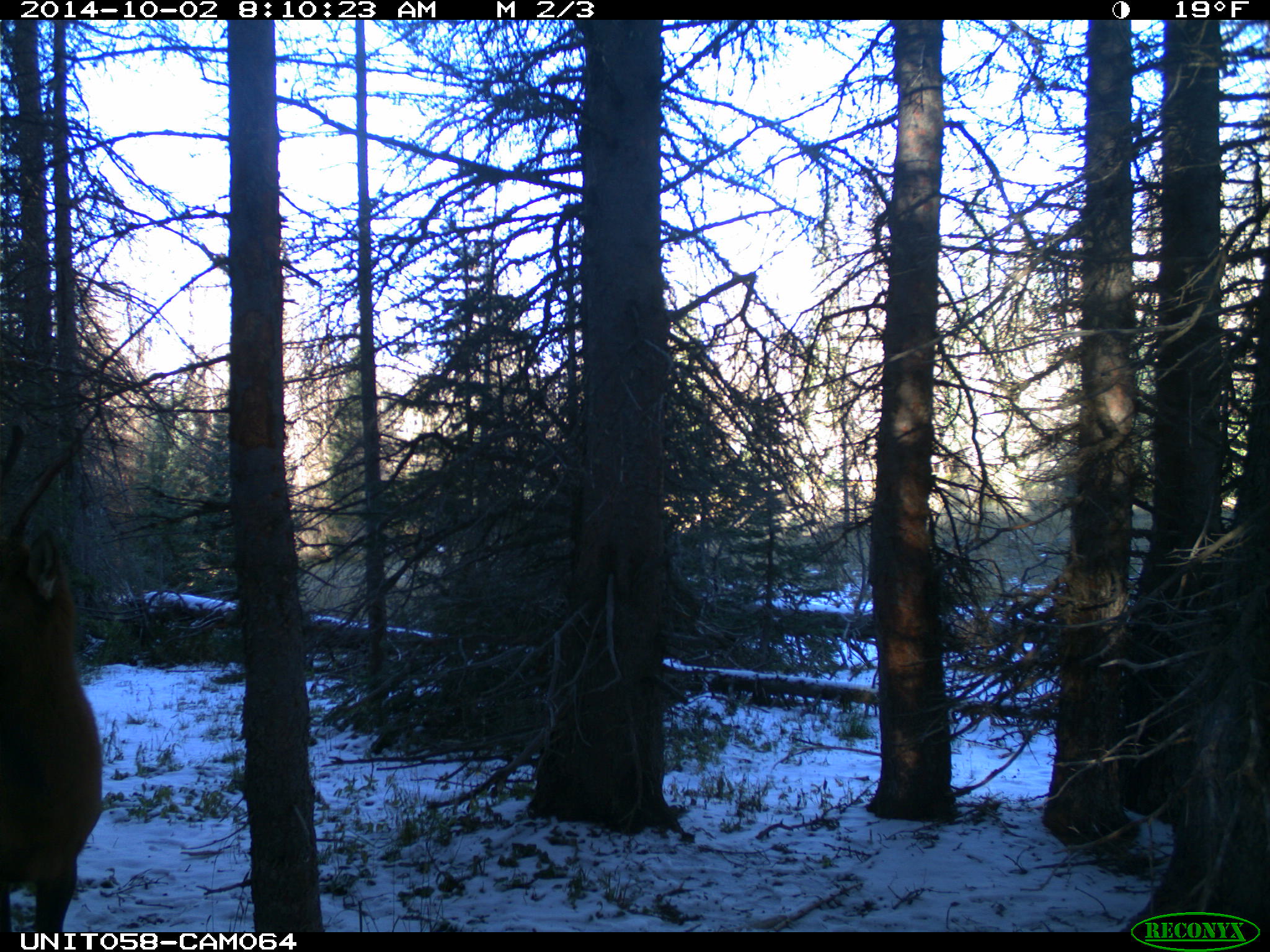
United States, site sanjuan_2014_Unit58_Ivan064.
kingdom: Animalia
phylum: Chordata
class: Mammalia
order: Artiodactyla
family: Cervidae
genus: Cervus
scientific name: Cervus elaphus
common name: red deer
Cervus elaphus (red deer).